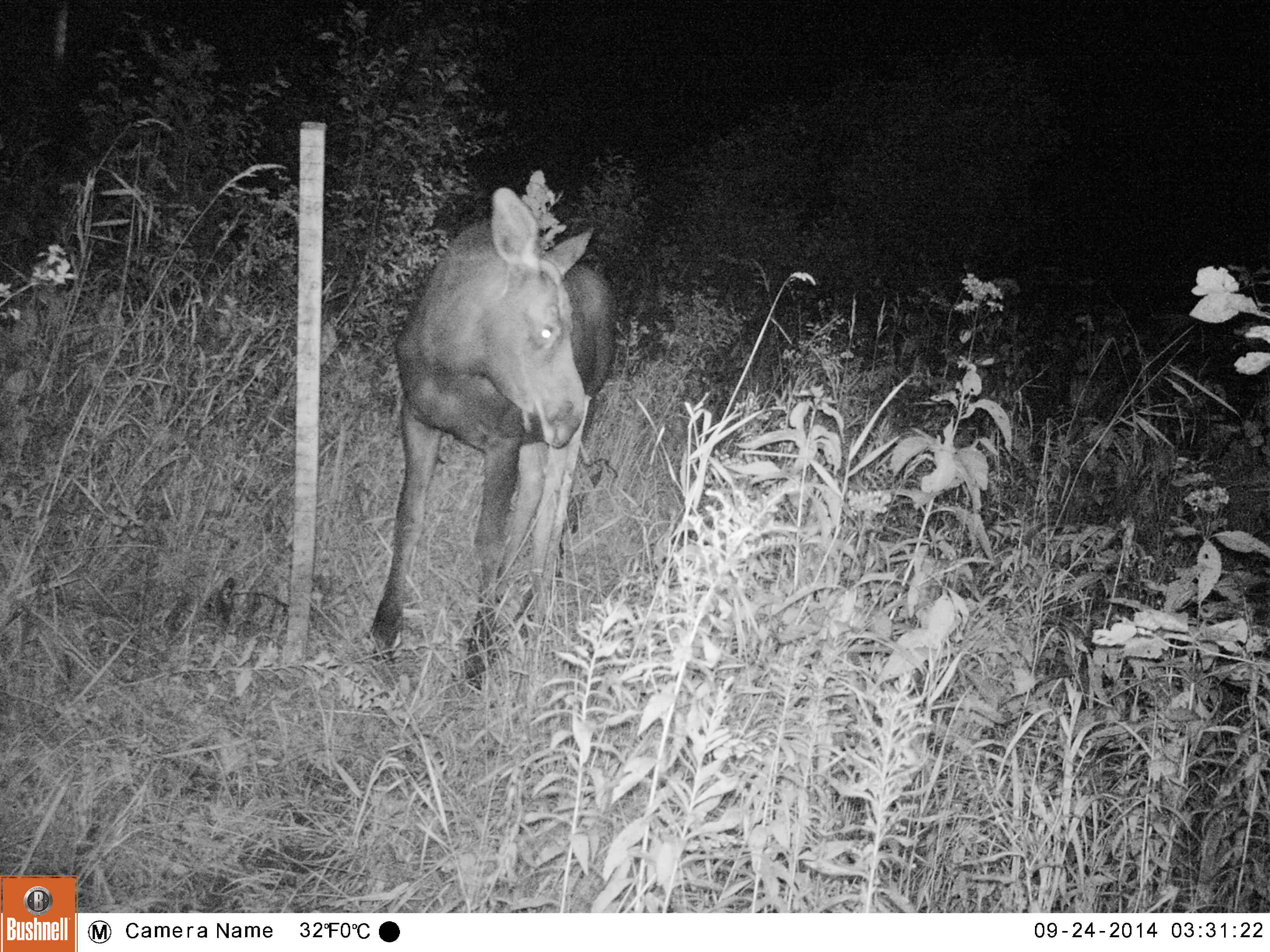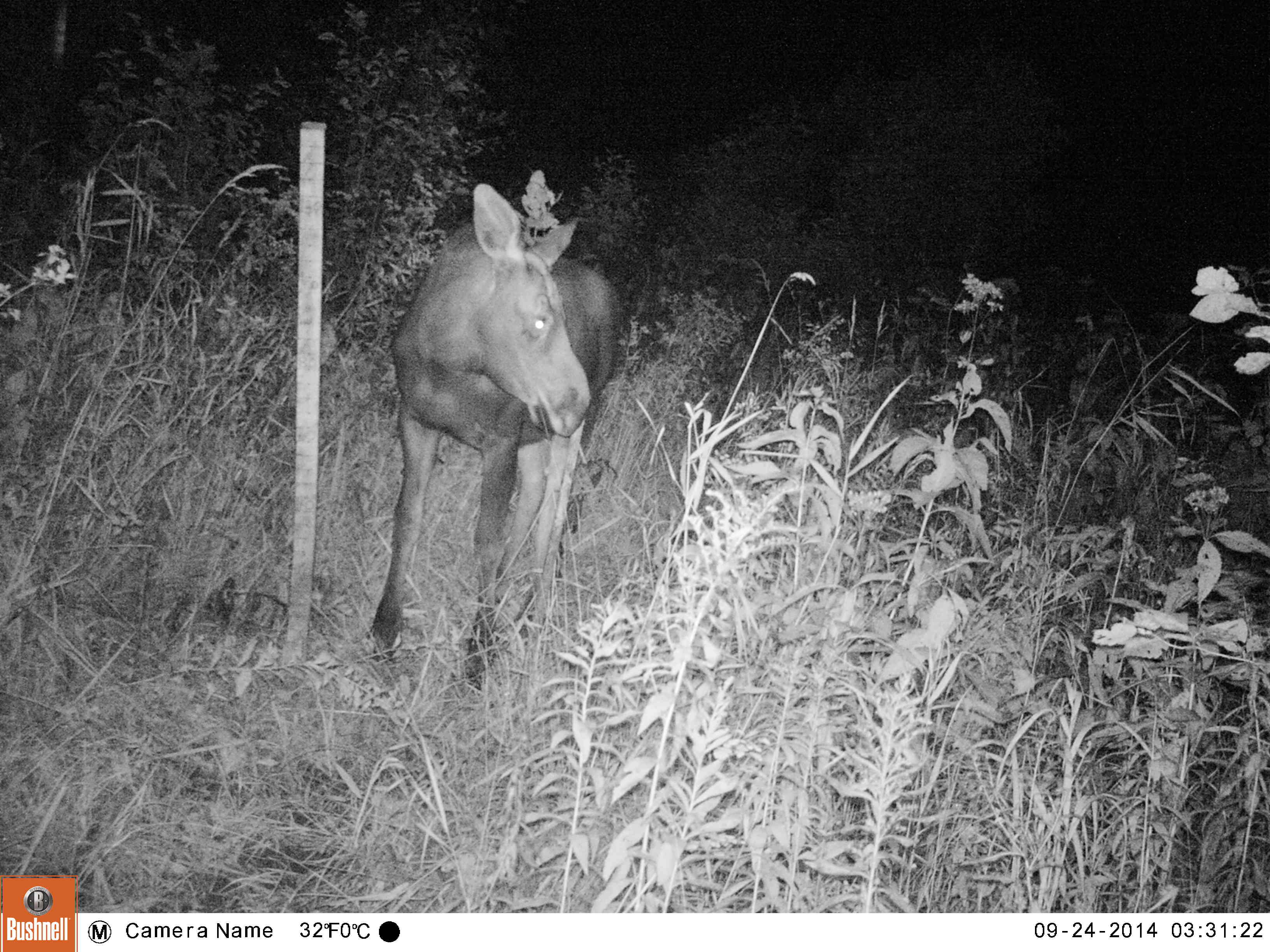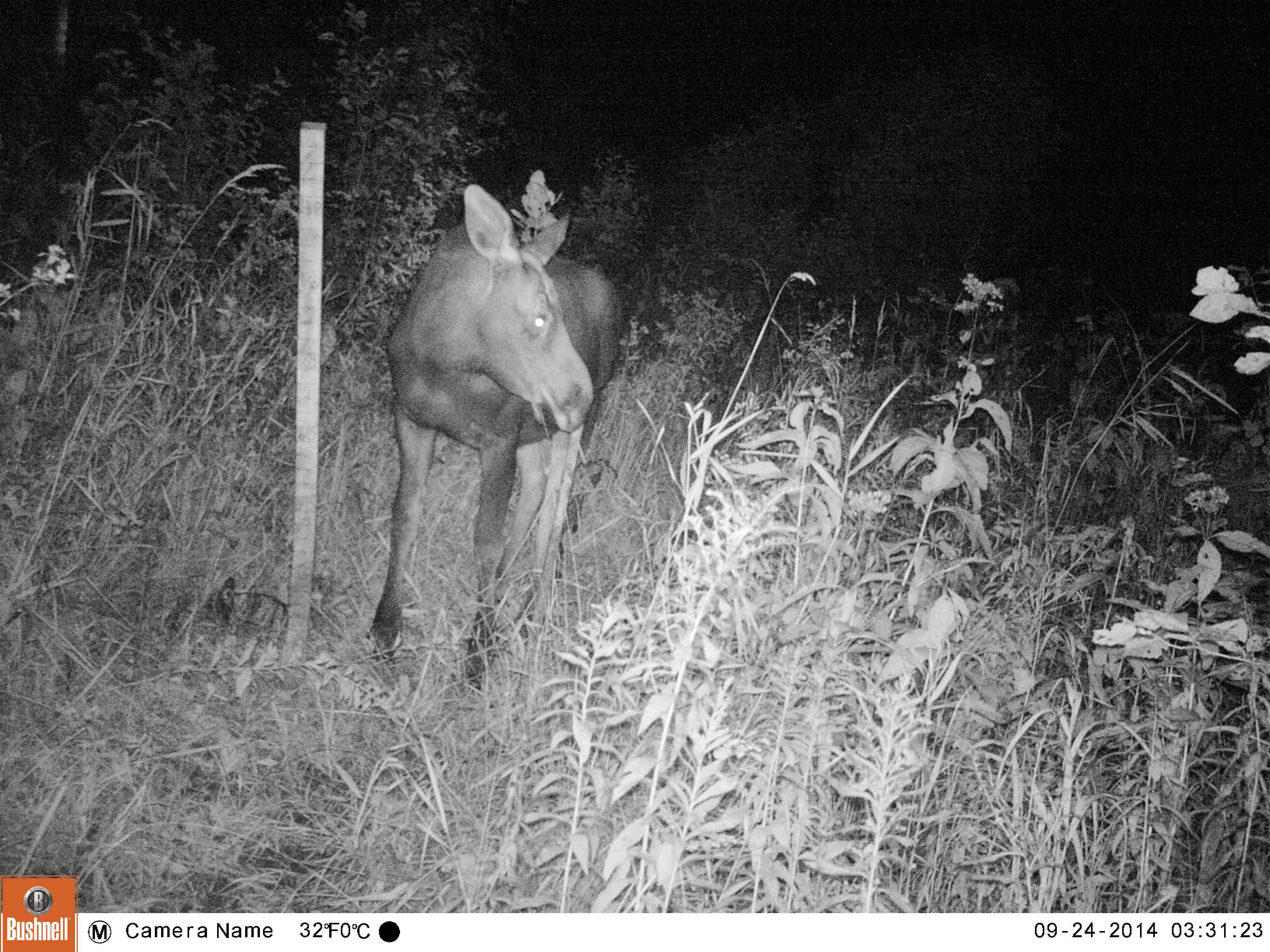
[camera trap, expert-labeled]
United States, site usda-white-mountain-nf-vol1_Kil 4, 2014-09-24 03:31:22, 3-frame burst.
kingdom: Animalia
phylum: Chordata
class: Mammalia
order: Artiodactyla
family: Cervidae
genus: Alces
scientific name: Alces alces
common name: moose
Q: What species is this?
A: Moose (Alces alces).